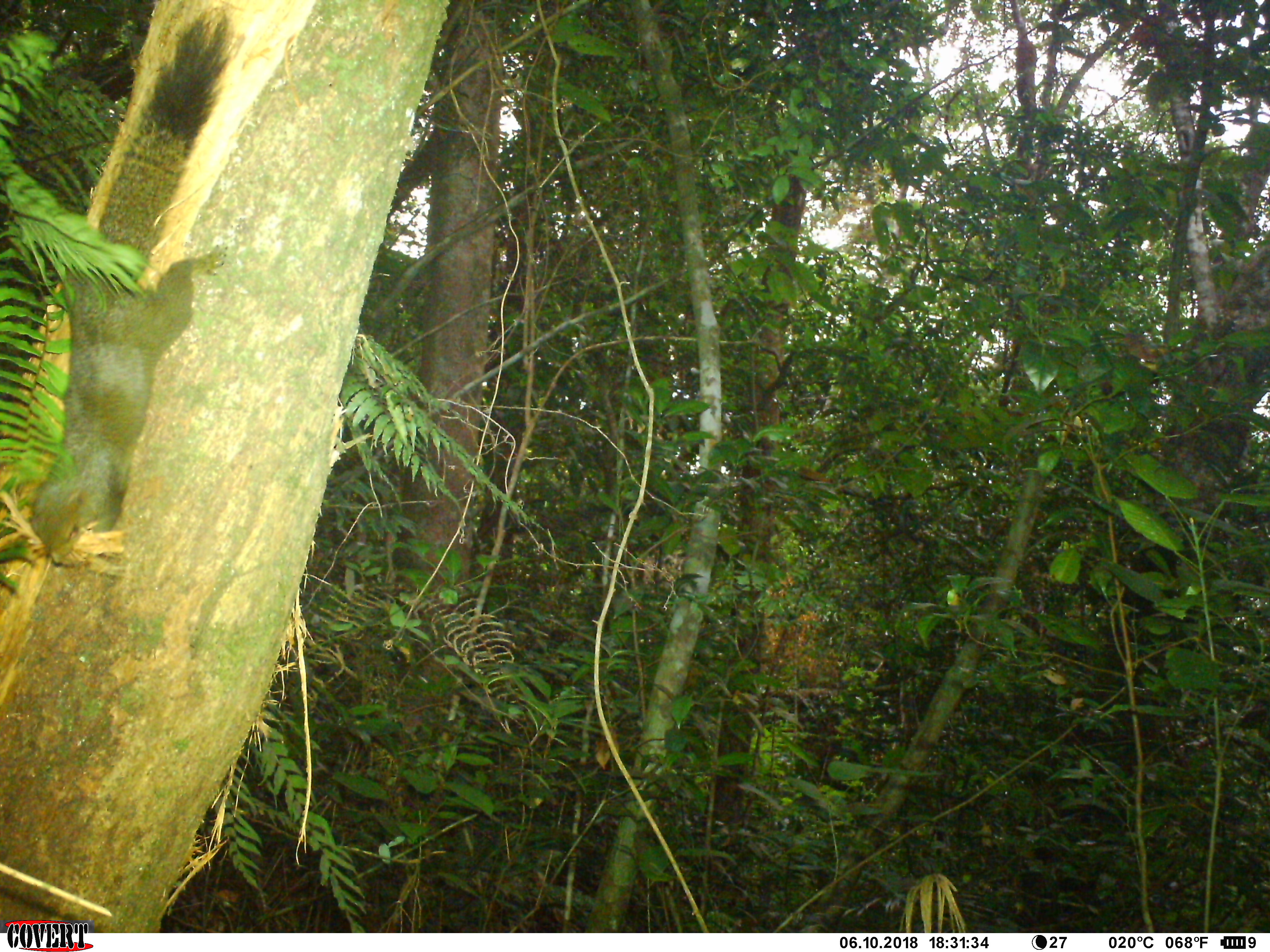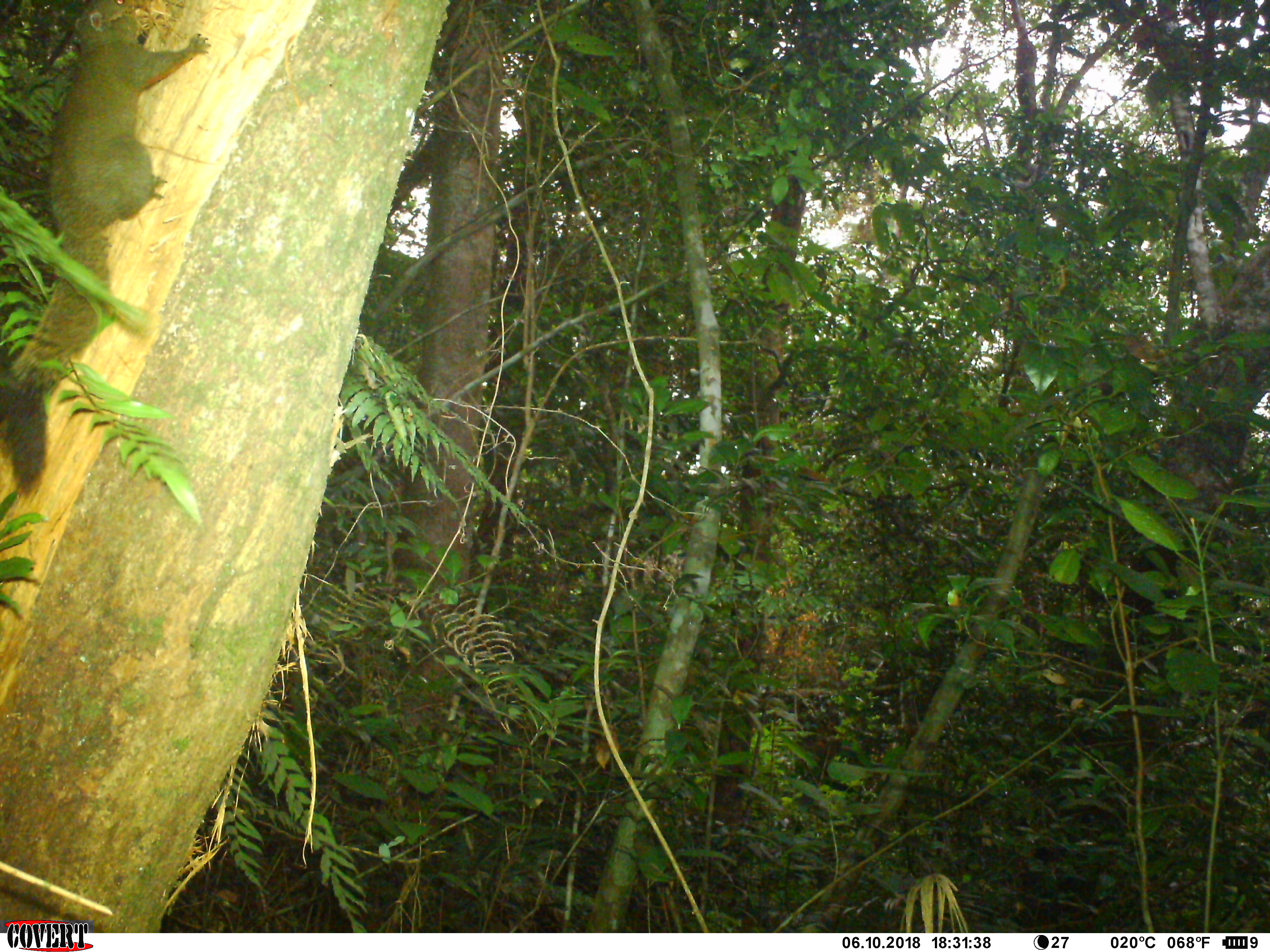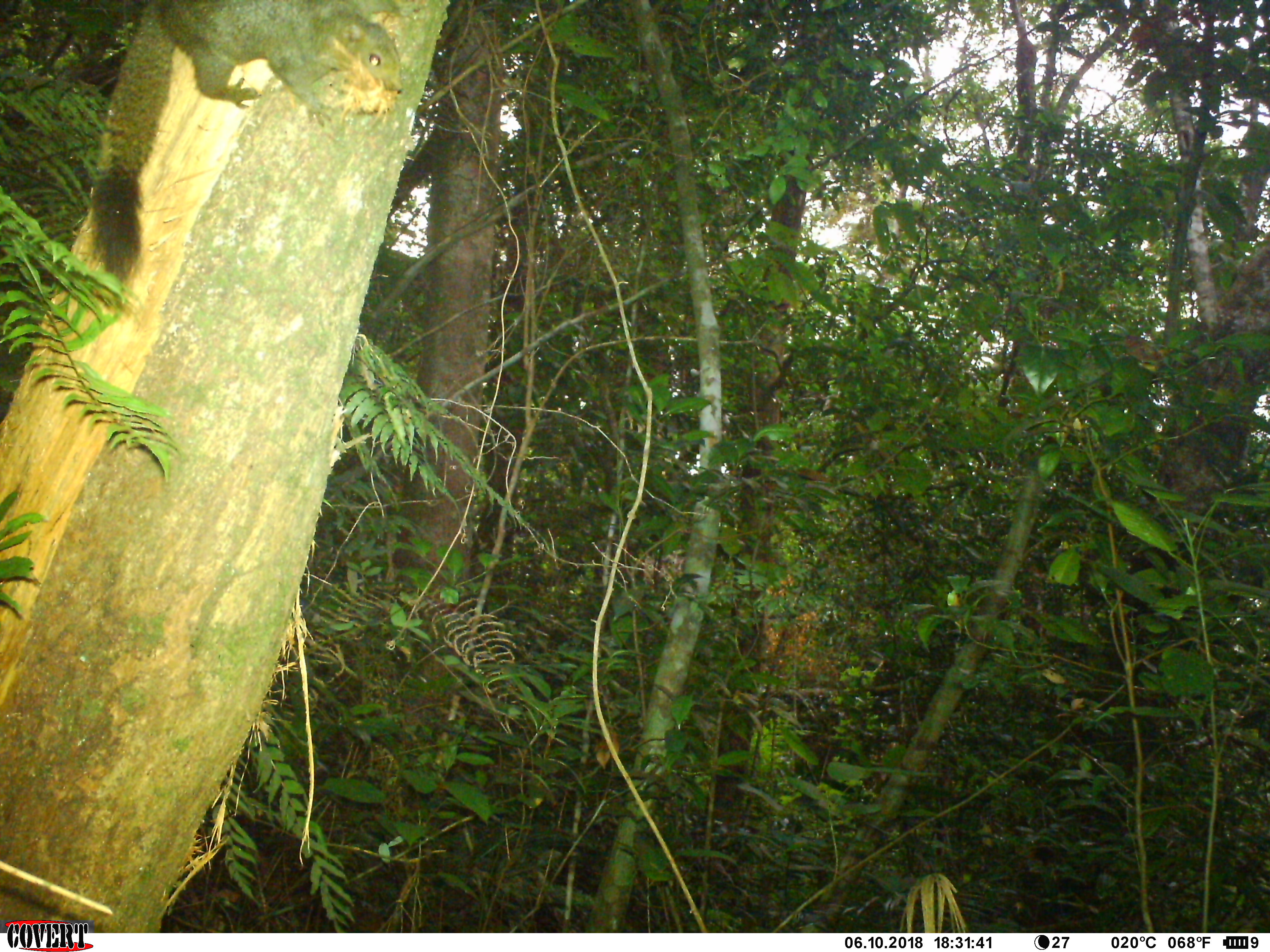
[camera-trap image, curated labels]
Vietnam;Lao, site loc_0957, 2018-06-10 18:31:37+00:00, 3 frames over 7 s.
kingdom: Animalia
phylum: Chordata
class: Mammalia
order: Rodentia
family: Sciuridae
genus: Sciurus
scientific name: Sciurus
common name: squirrel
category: unidentified squirrel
Unidentified squirrel (squirrel) (Sciurus). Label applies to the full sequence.